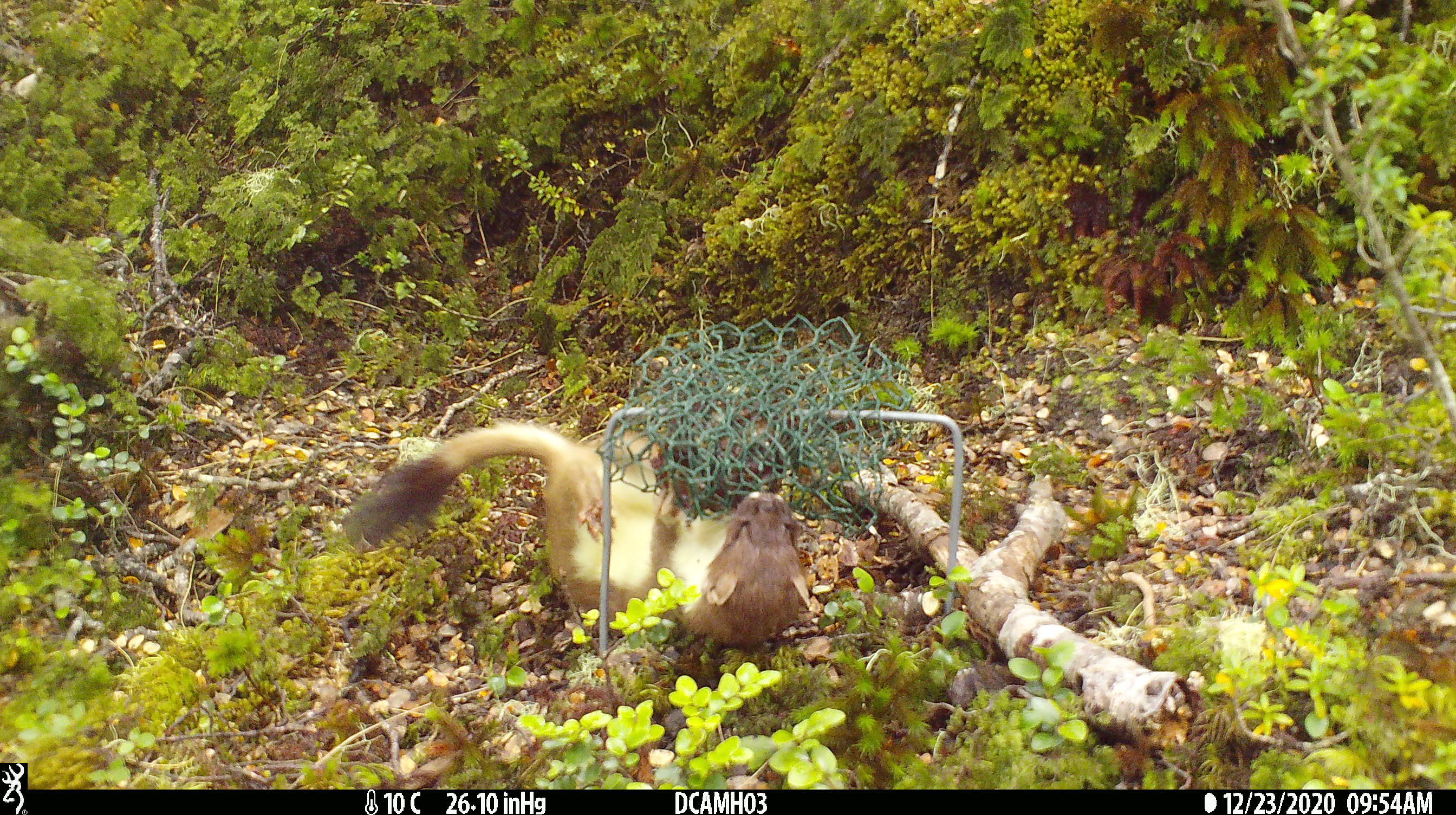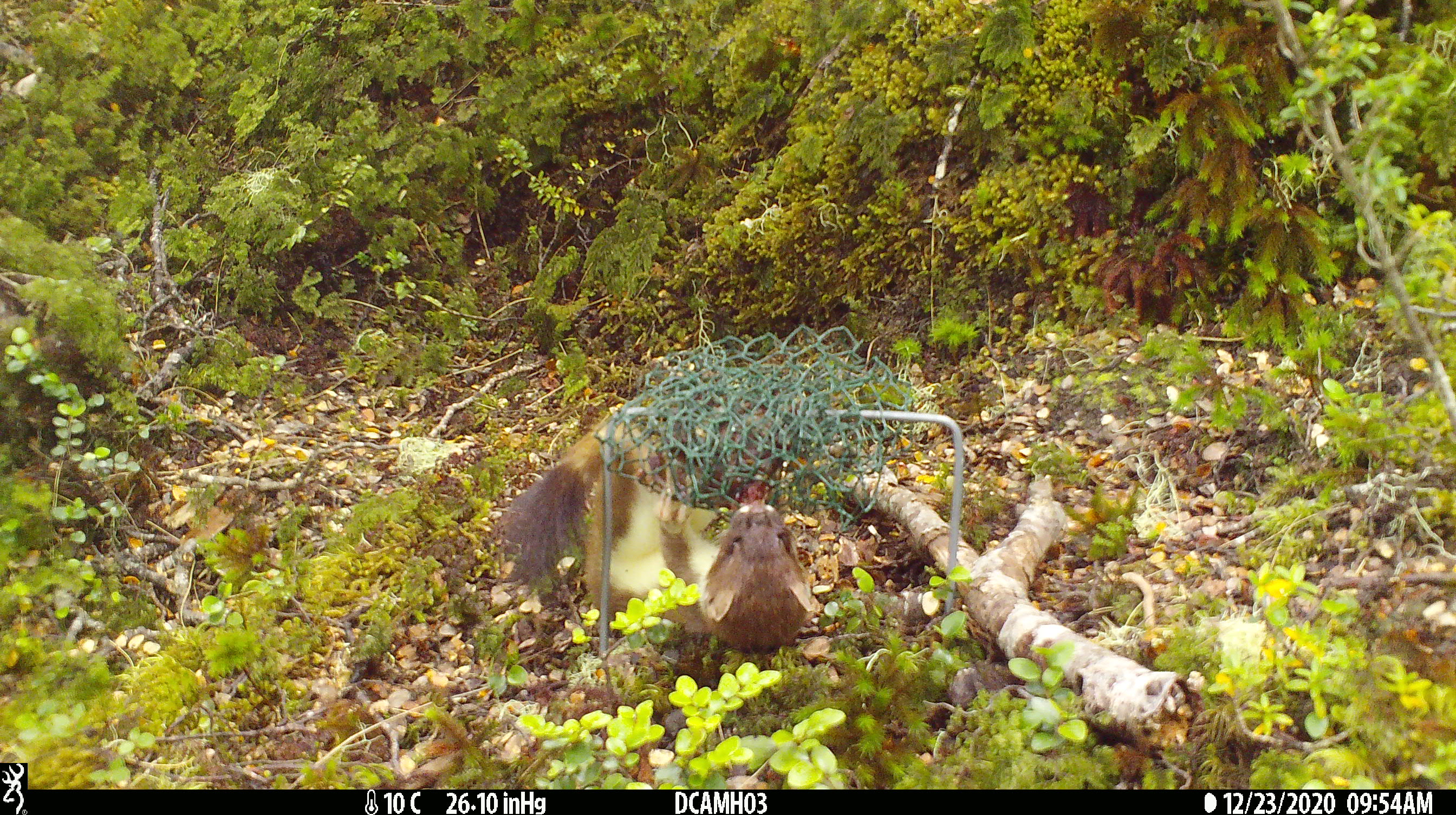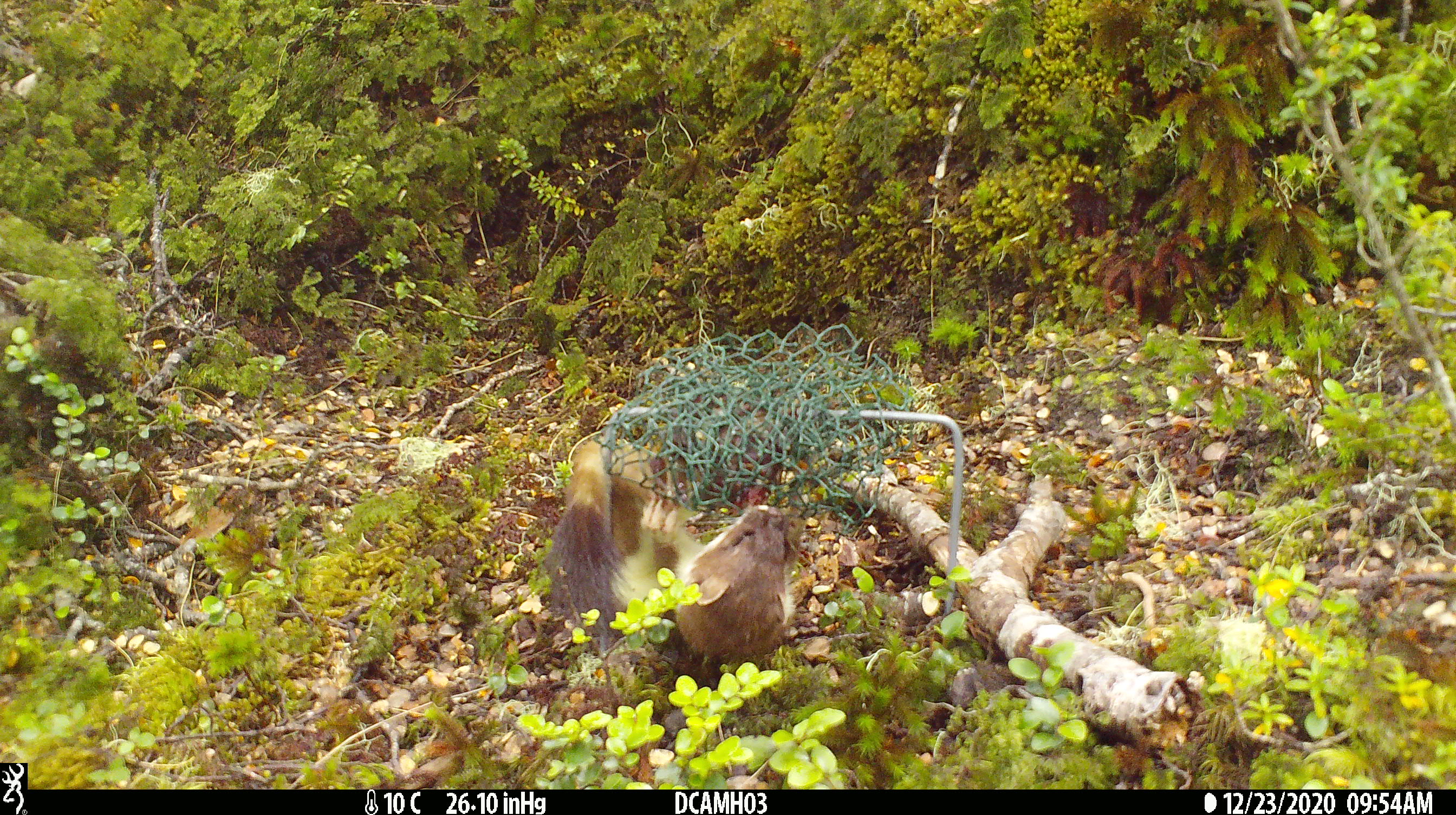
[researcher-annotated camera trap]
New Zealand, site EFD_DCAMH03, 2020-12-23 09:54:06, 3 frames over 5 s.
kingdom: Animalia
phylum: Chordata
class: Mammalia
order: Carnivora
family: Mustelidae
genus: Mustela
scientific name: Mustela erminea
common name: stoat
Stoat (Mustela erminea).